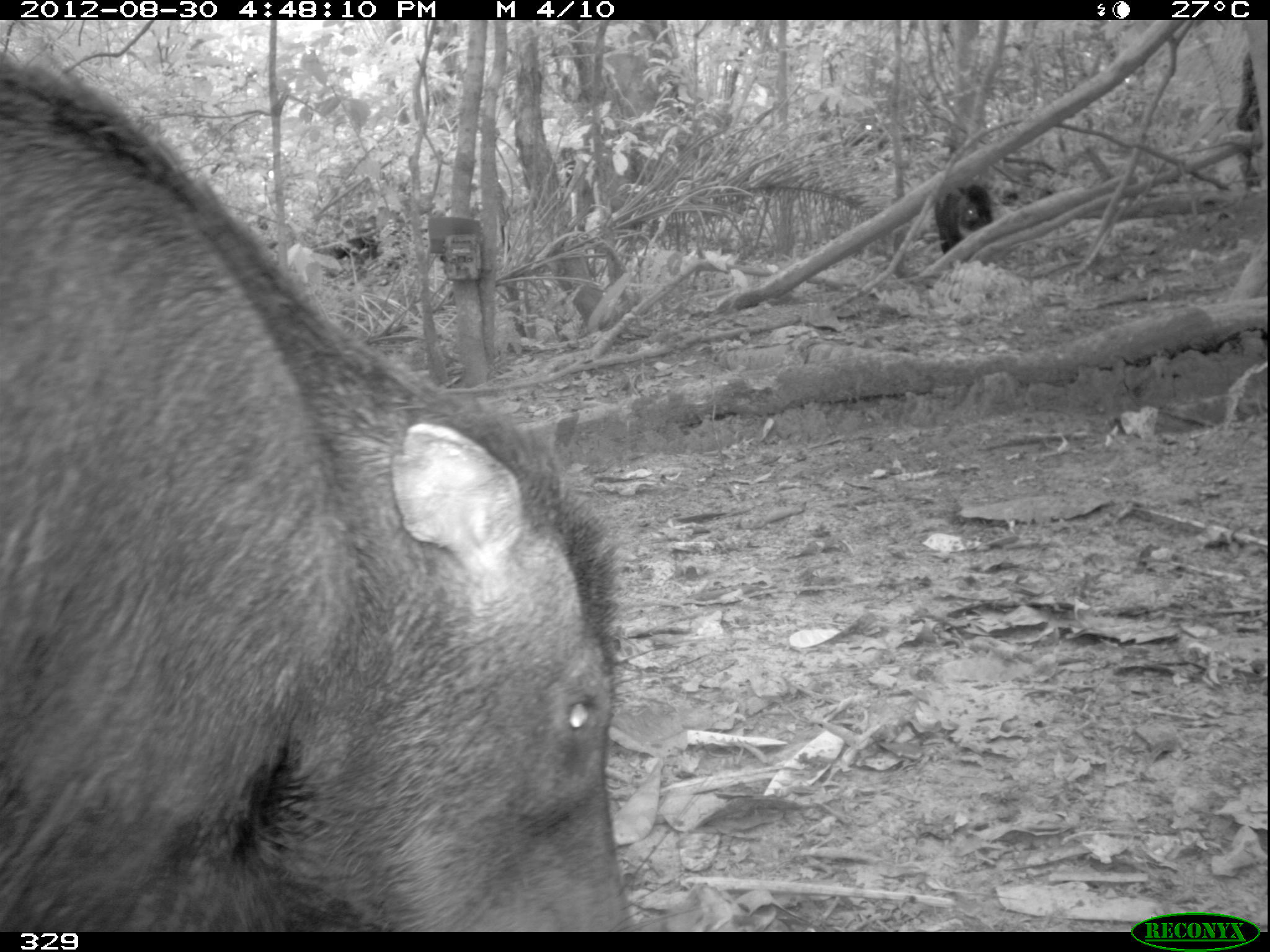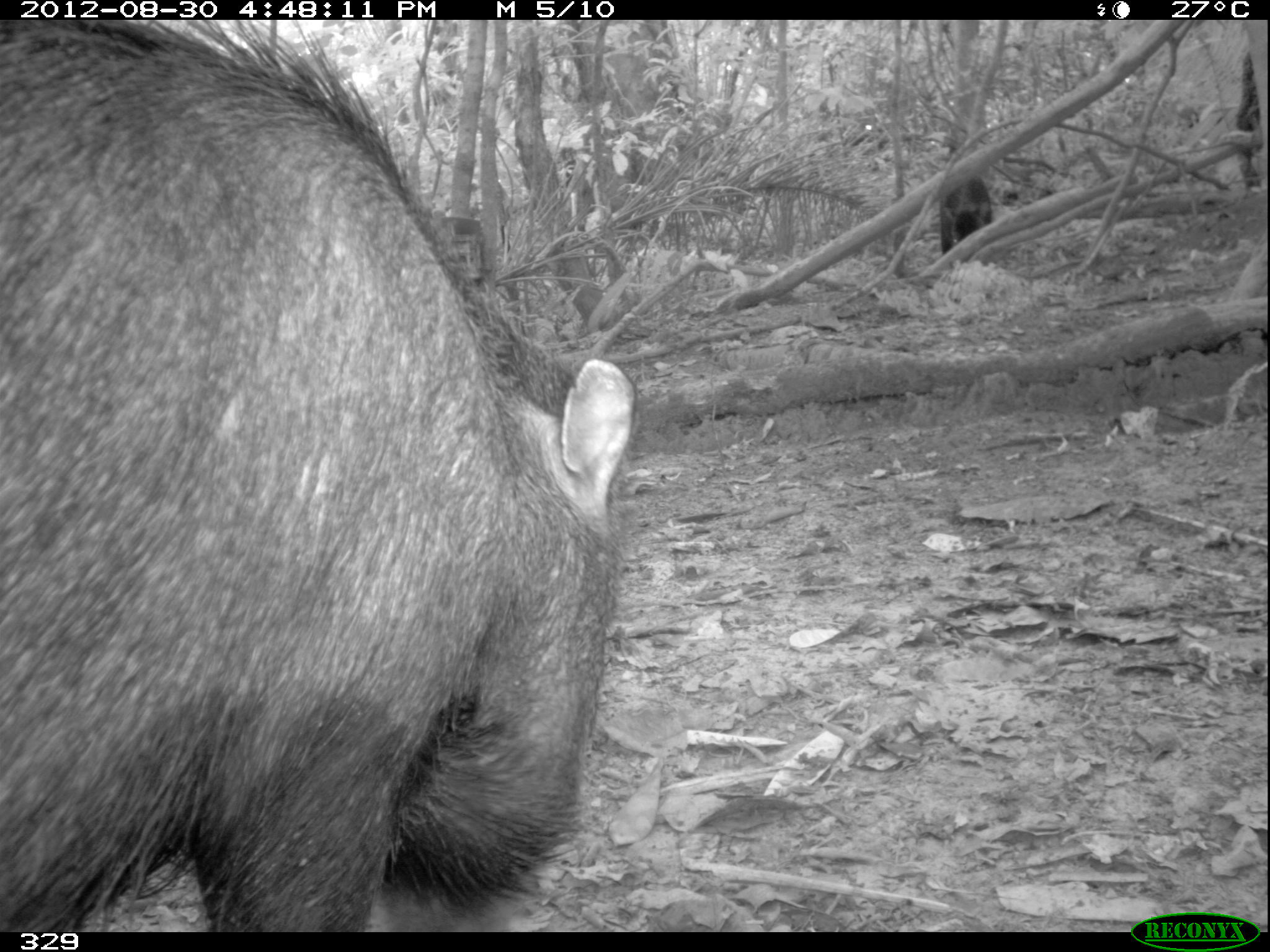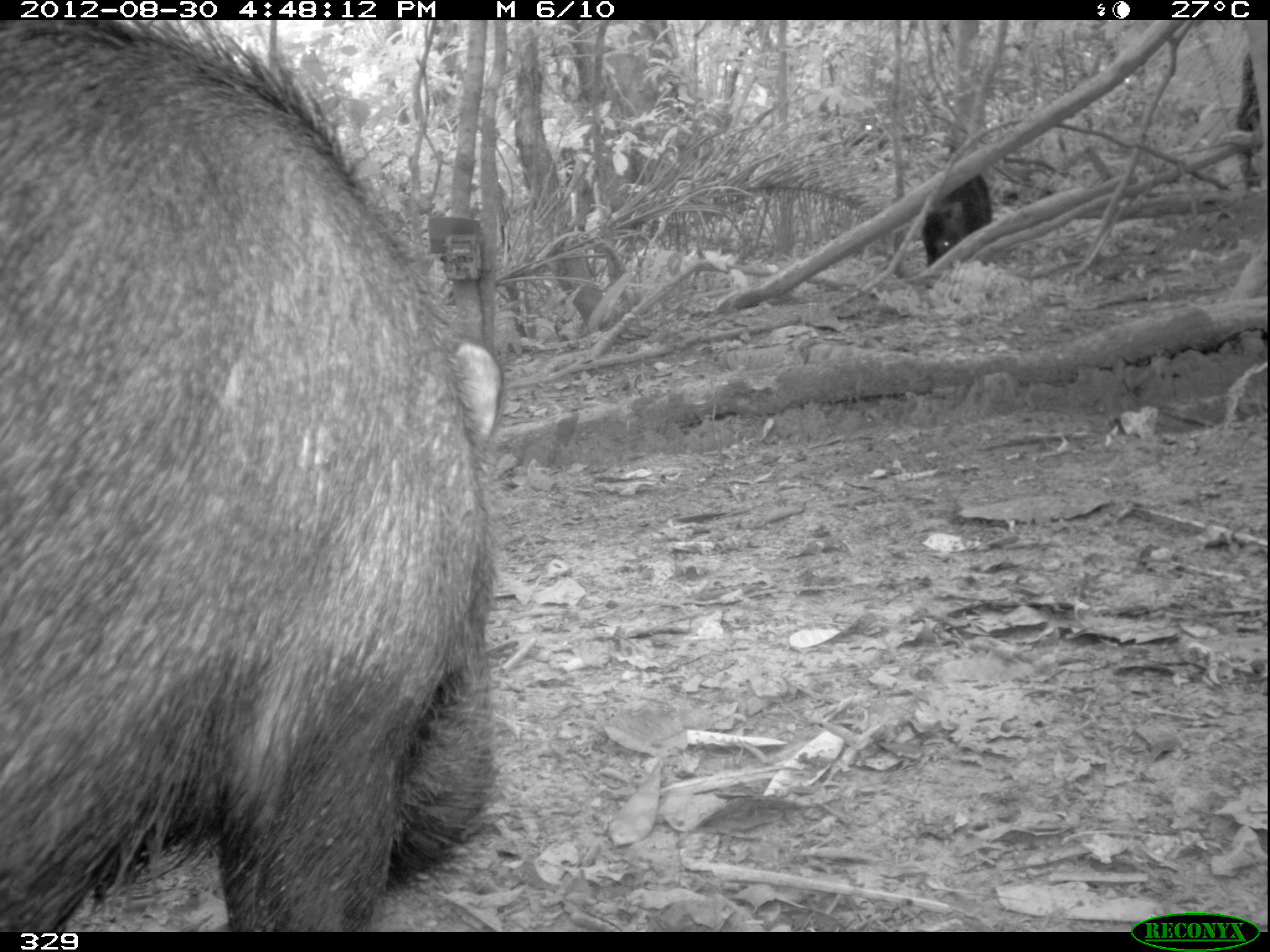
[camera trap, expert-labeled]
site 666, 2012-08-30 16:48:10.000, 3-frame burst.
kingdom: Animalia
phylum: Chordata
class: Mammalia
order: Artiodactyla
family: Tayassuidae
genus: Tayassu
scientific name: Tayassu pecari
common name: white-lipped peccary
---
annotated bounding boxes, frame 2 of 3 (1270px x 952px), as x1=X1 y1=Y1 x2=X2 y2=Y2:
tayassu pecari: x1=0 y1=17 x2=645 y2=934; x1=936 y1=170 x2=996 y2=253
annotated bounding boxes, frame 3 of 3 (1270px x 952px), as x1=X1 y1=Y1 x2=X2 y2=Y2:
tayassu pecari: x1=0 y1=18 x2=510 y2=926; x1=918 y1=170 x2=993 y2=270